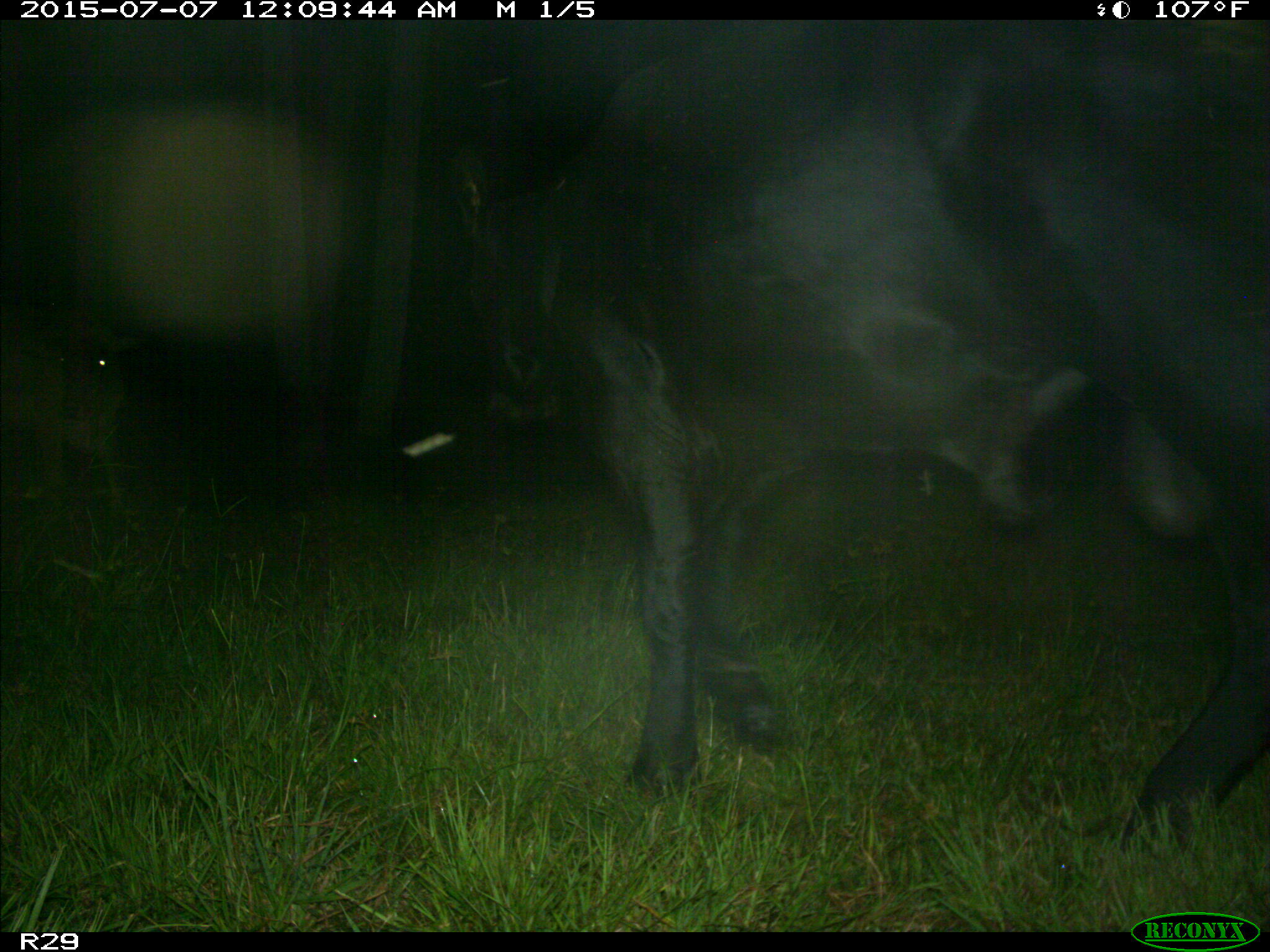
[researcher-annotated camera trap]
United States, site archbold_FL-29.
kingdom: Animalia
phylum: Chordata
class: Mammalia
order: Artiodactyla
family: Bovidae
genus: Bos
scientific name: Bos taurus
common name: domestic cow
Bos taurus (domestic cow).